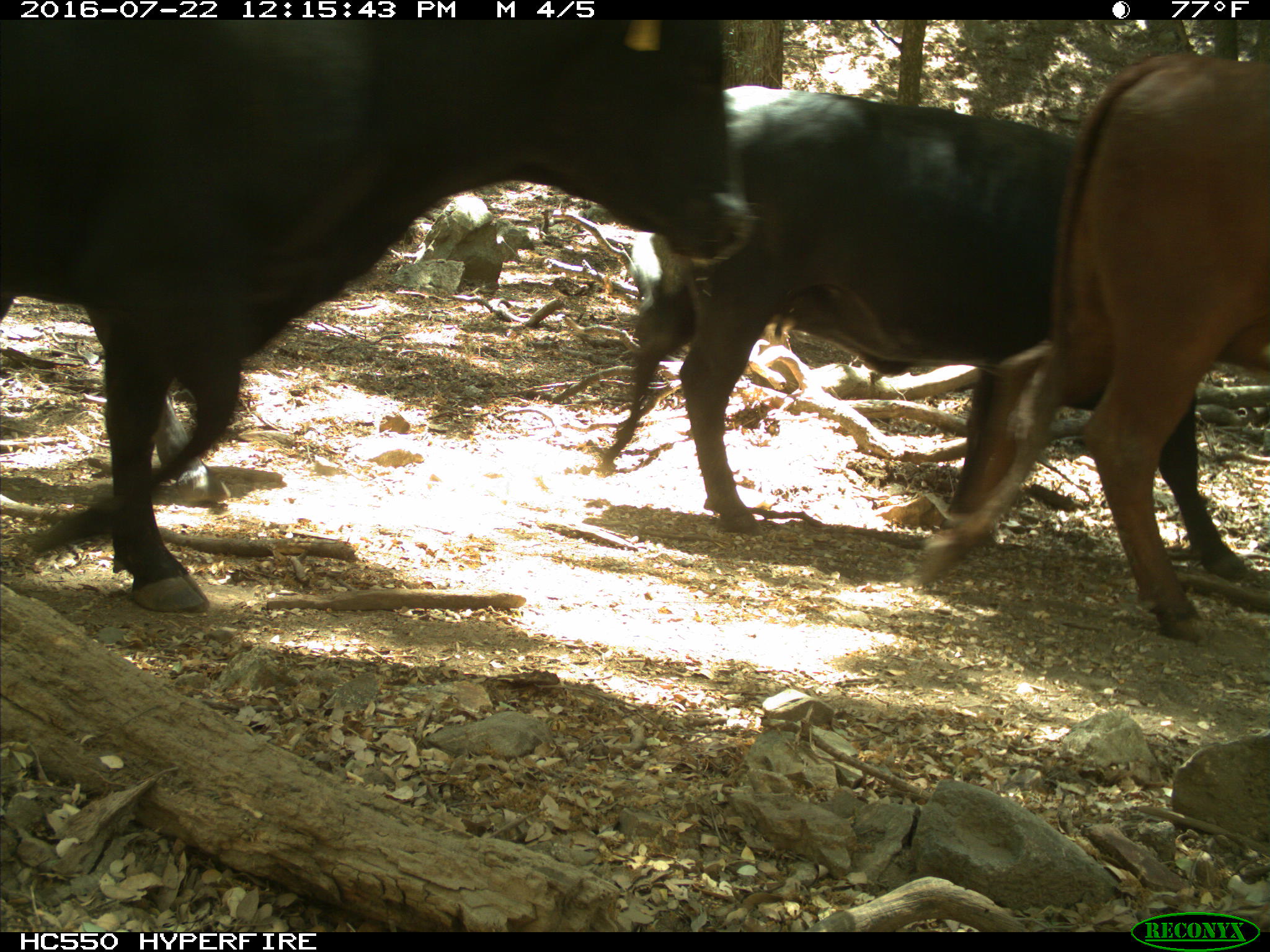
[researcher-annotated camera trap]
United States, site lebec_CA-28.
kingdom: Animalia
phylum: Chordata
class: Mammalia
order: Artiodactyla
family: Bovidae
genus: Bos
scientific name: Bos taurus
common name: domestic cow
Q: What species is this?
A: Bos taurus (domestic cow).